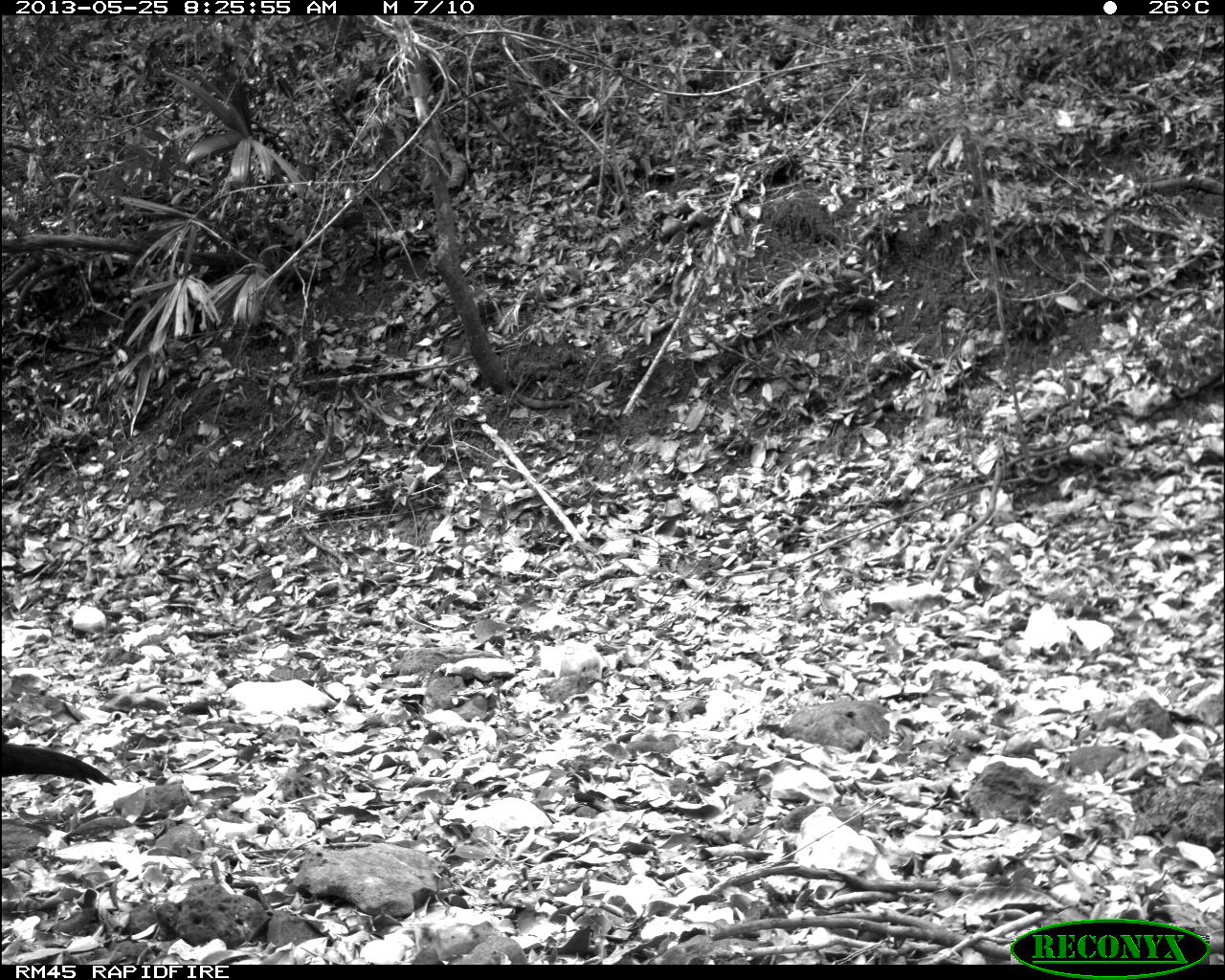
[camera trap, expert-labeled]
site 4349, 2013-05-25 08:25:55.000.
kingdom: Animalia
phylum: Chordata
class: Aves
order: Galliformes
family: Cracidae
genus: Crax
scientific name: Crax rubra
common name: great curassow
Crax rubra (great curassow), count 2.